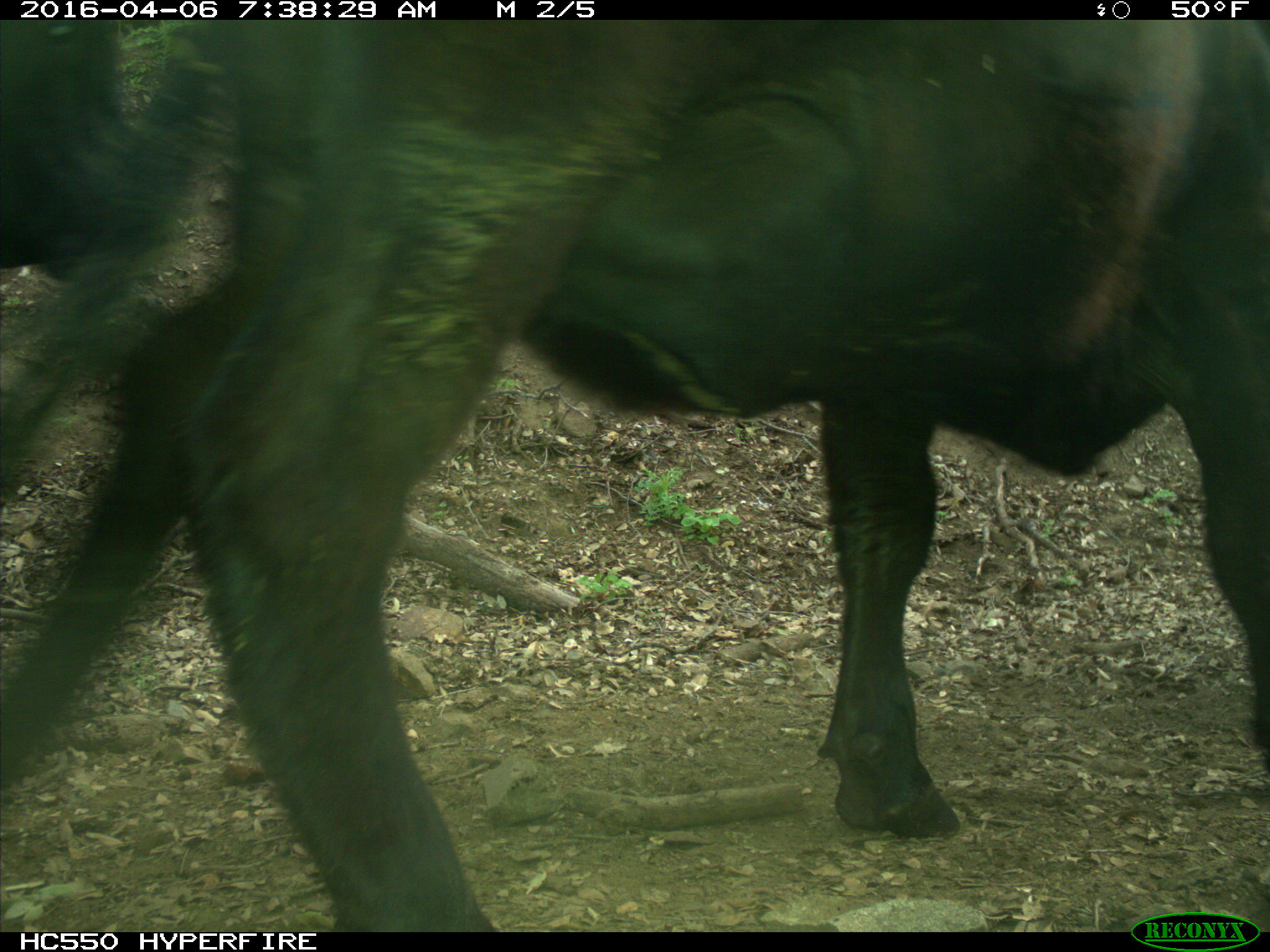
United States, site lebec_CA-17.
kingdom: Animalia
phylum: Chordata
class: Mammalia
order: Artiodactyla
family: Bovidae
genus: Bos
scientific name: Bos taurus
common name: domestic cow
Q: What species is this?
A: Bos taurus (domestic cow).